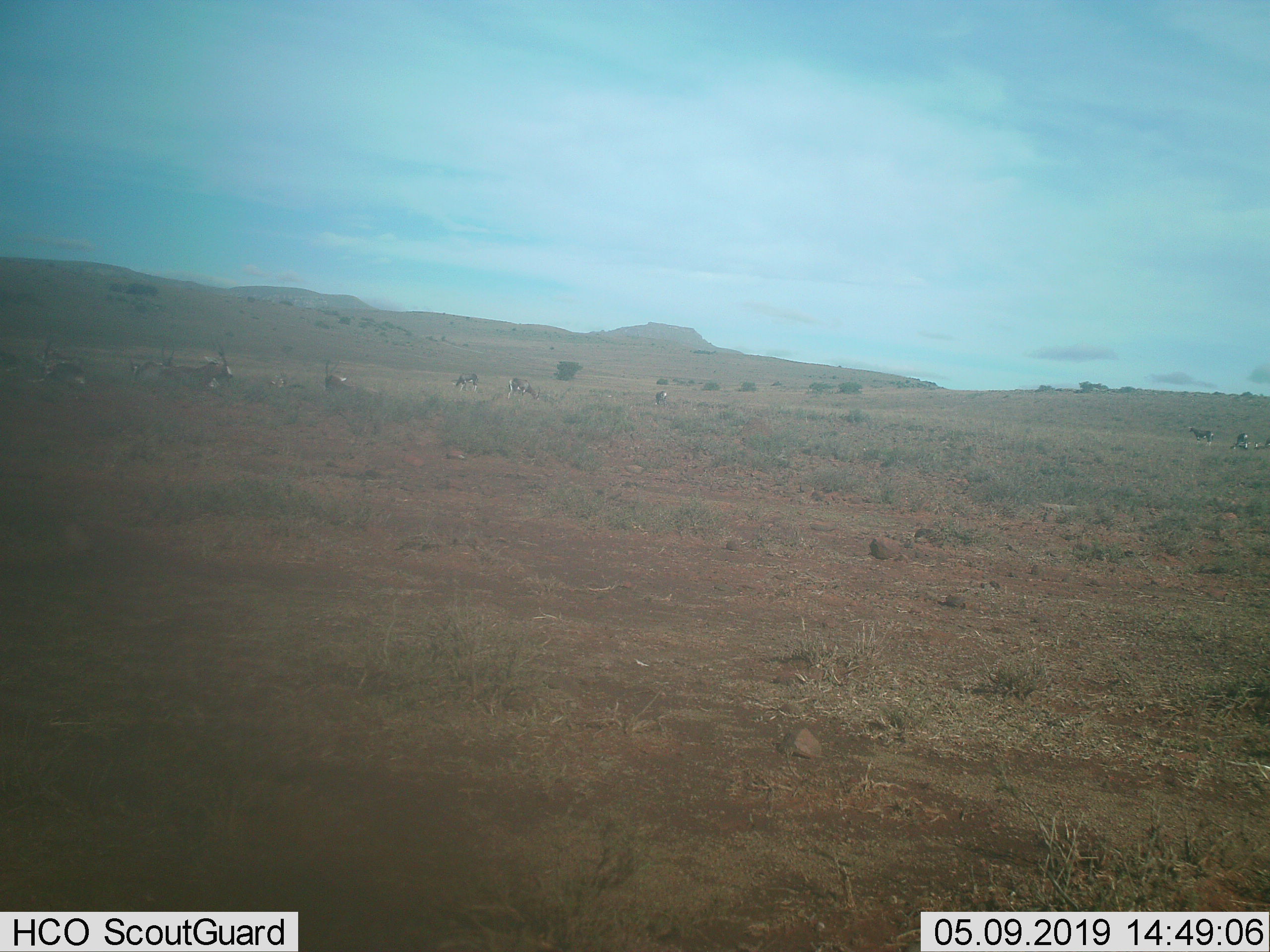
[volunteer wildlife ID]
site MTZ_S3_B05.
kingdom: Animalia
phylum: Chordata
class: Mammalia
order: Artiodactyla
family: Bovidae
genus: Damaliscus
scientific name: Damaliscus pygargus phillipsi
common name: blesbok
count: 11-50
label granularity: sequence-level